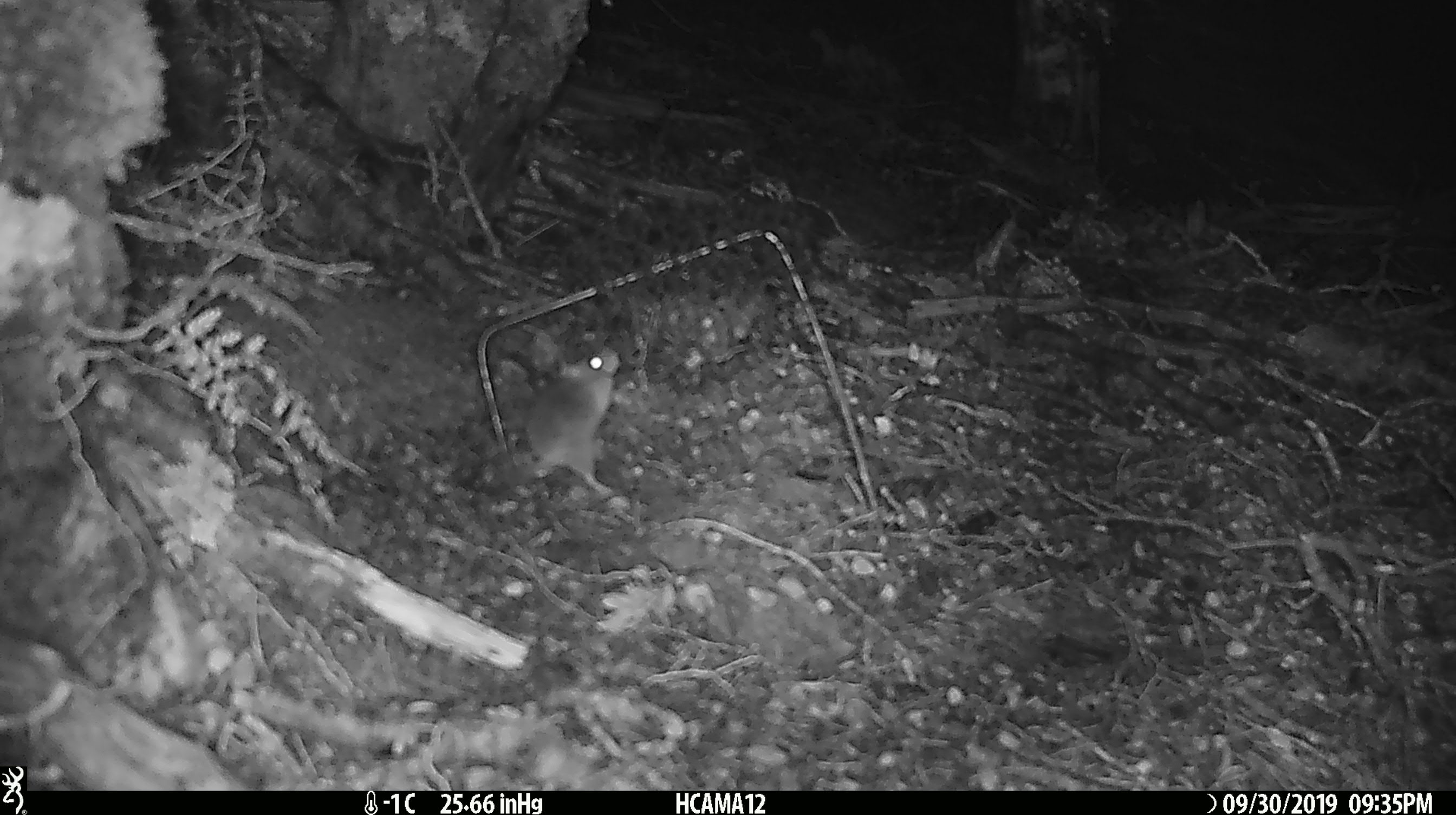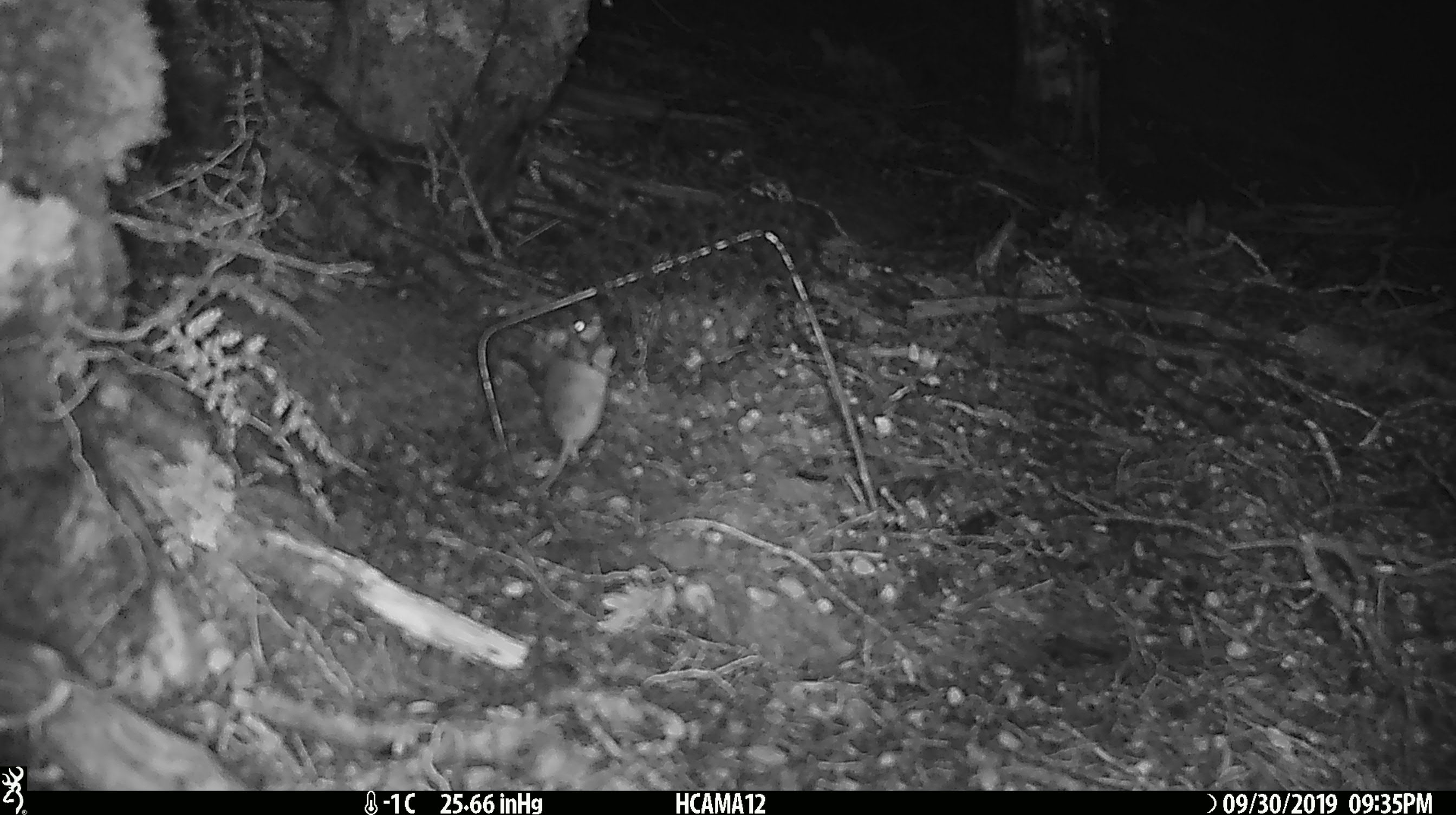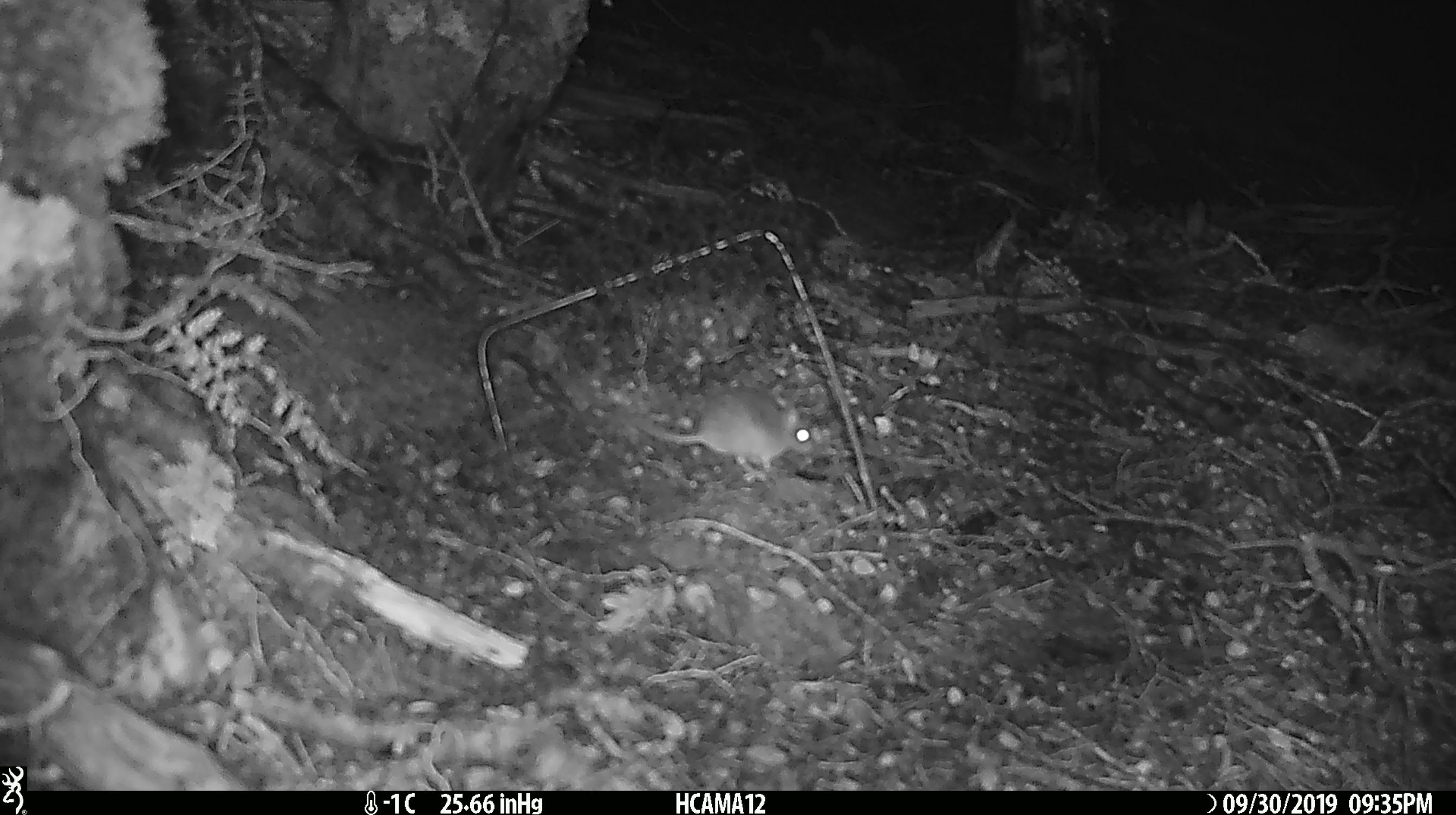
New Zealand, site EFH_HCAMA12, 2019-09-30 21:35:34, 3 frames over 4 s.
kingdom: Animalia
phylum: Chordata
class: Mammalia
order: Rodentia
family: Muridae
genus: Mus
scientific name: Mus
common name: mouse